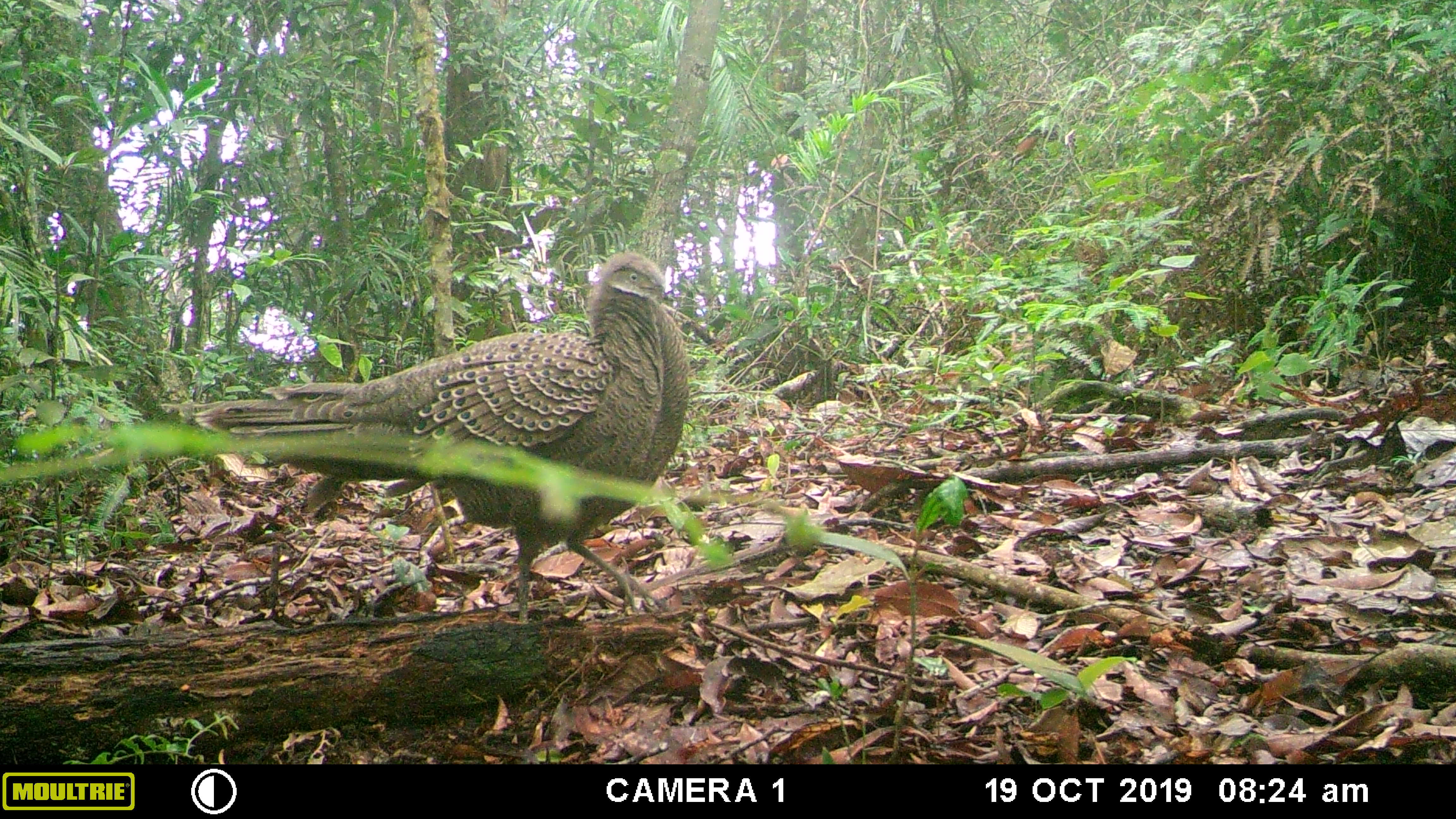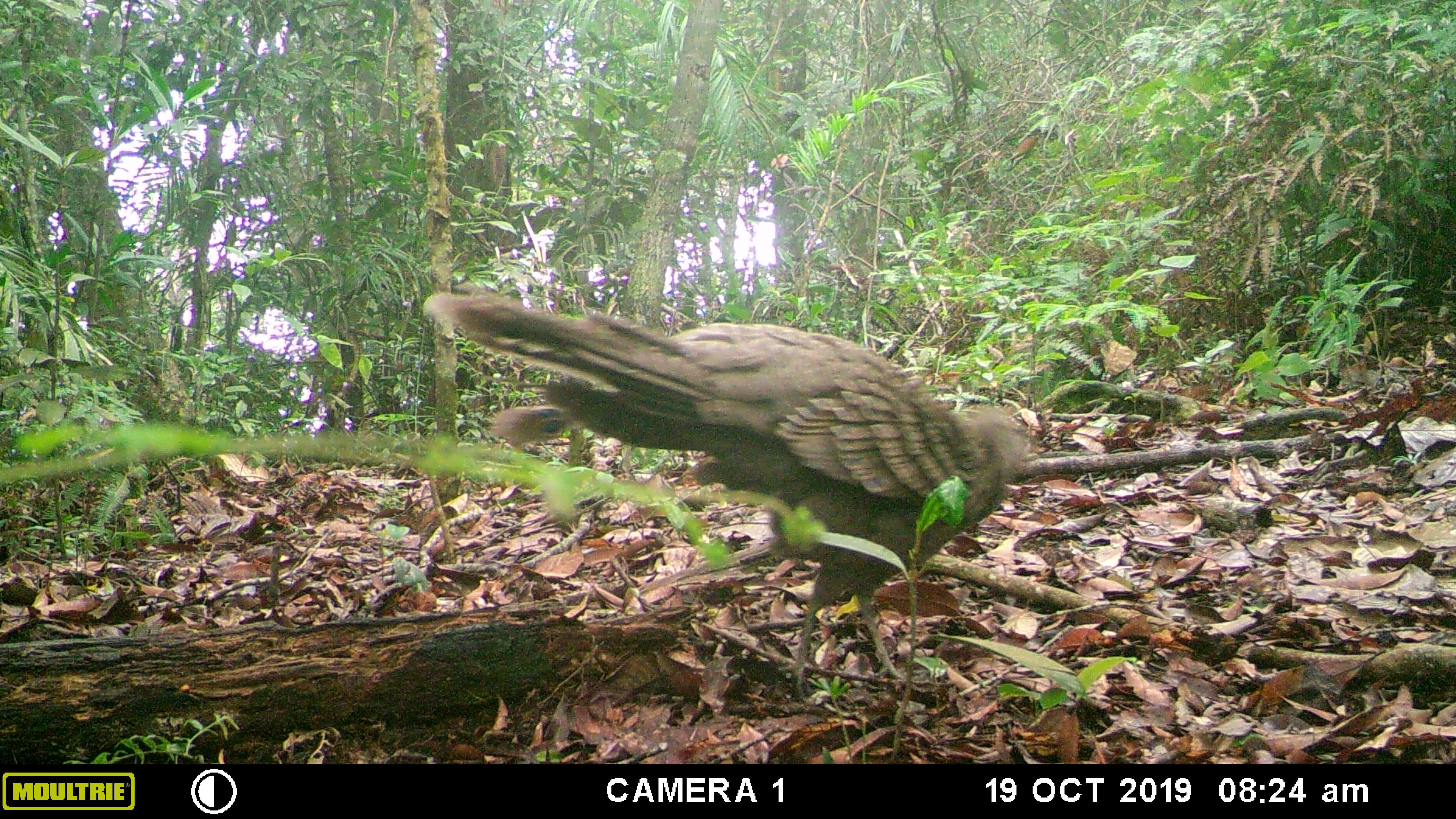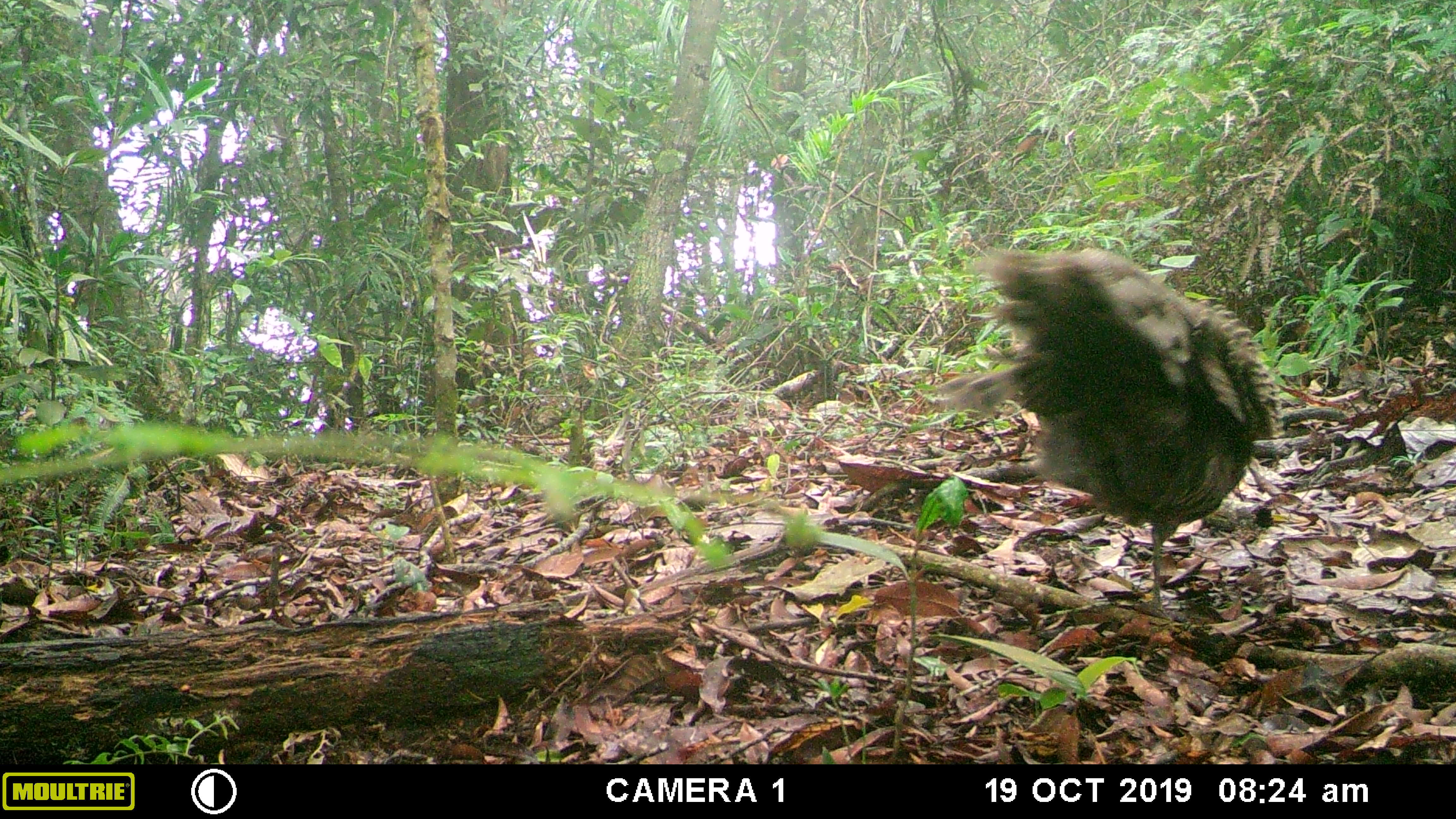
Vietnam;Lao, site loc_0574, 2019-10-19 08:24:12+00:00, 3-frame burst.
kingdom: Animalia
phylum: Chordata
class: Aves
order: Galliformes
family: Phasianidae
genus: Polyplectron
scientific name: Polyplectron bicalcaratum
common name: gray peacock-pheasant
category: grey peacock pheasant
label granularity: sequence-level